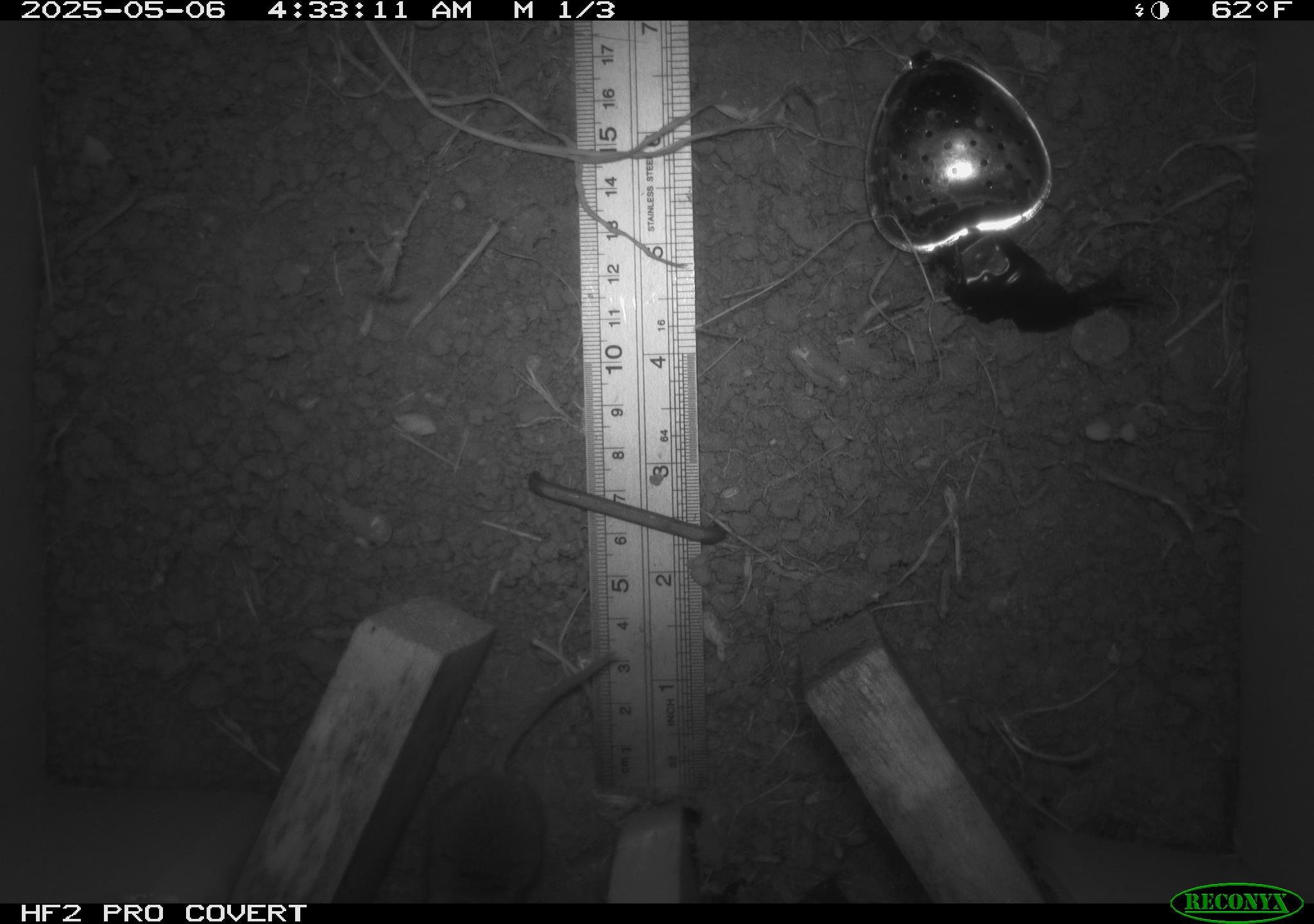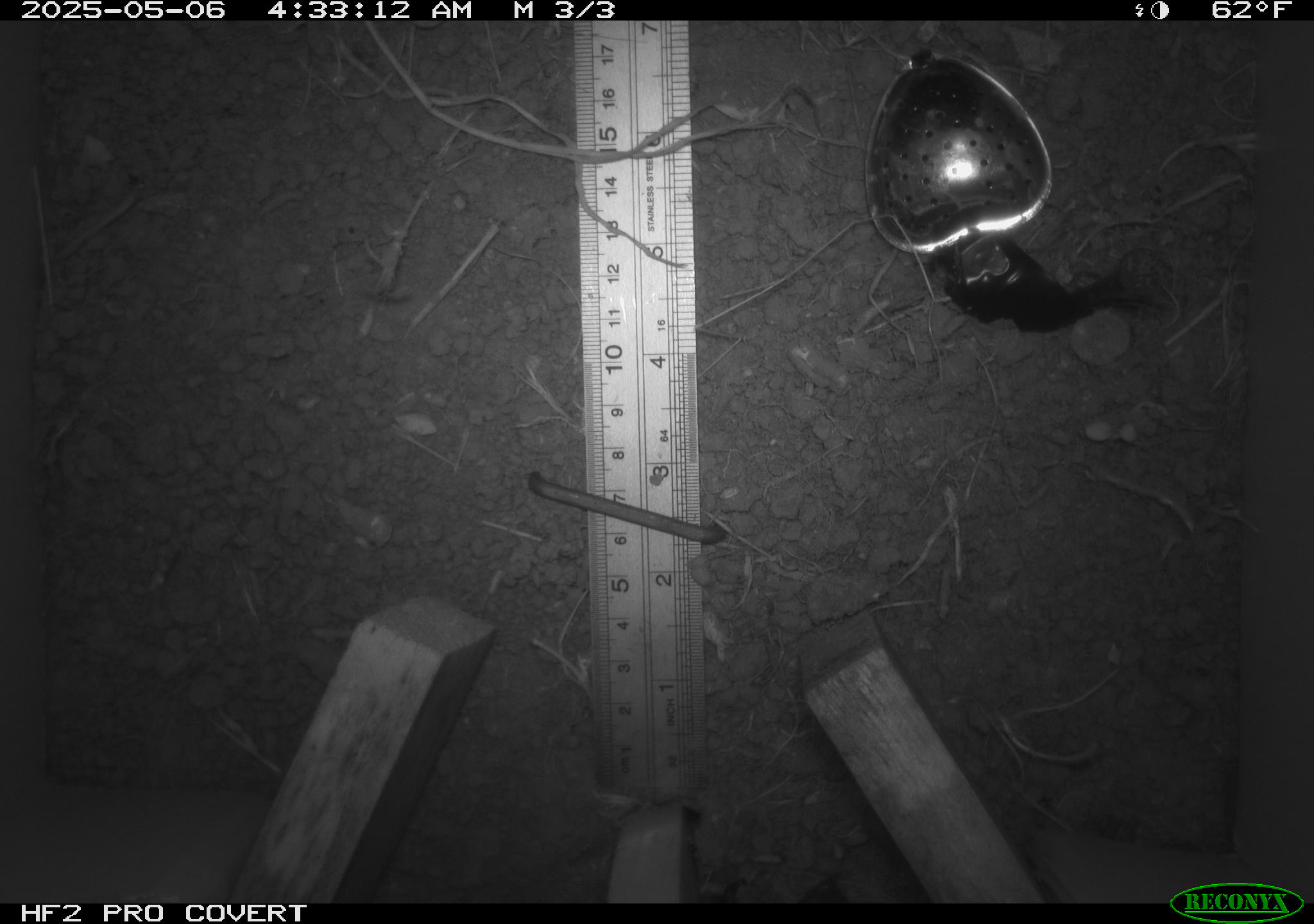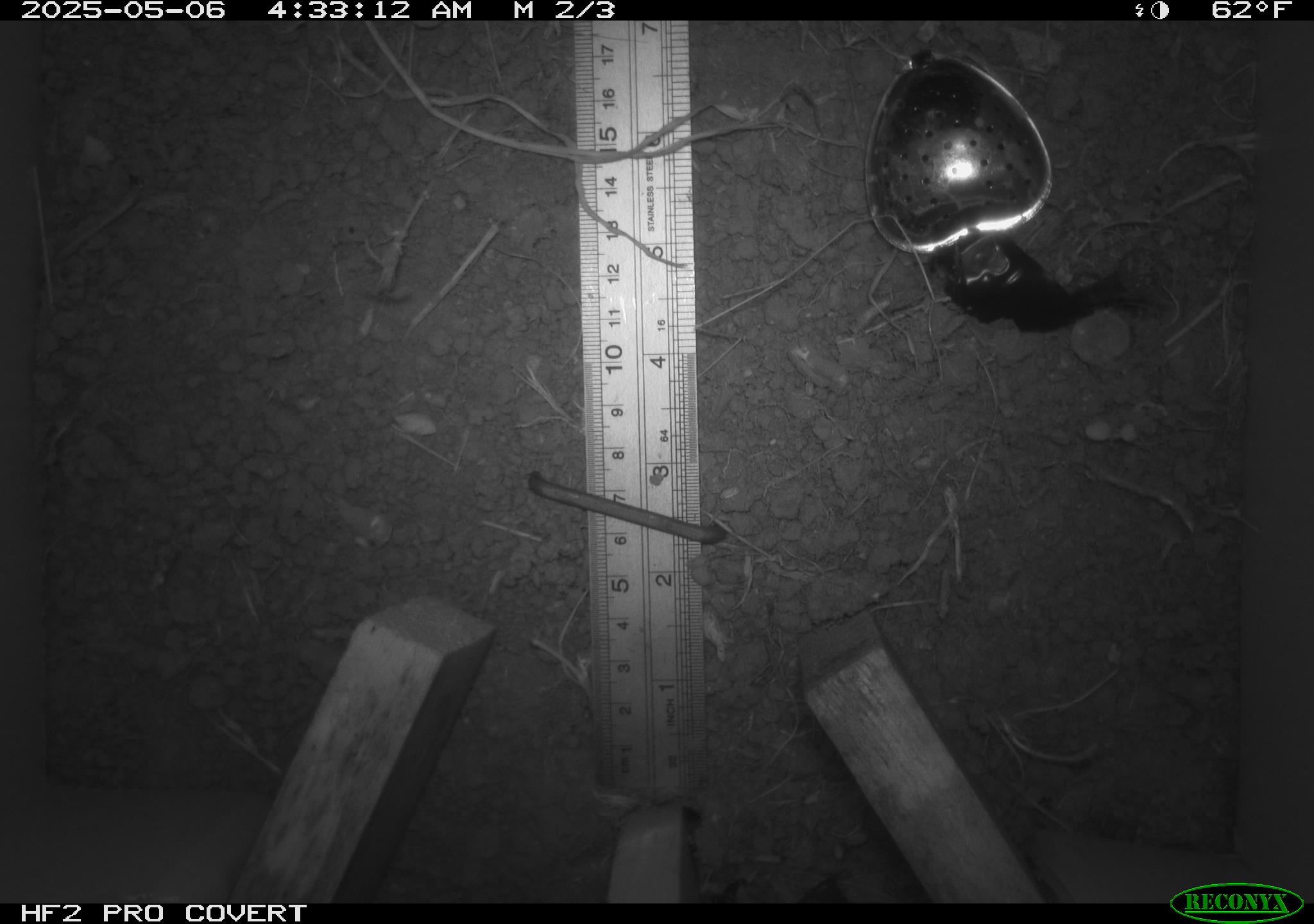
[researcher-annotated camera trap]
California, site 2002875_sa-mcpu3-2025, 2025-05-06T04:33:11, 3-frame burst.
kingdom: Animalia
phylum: Chordata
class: Mammalia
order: Rodentia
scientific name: Rodentia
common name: mouse species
Mouse species (Rodentia).